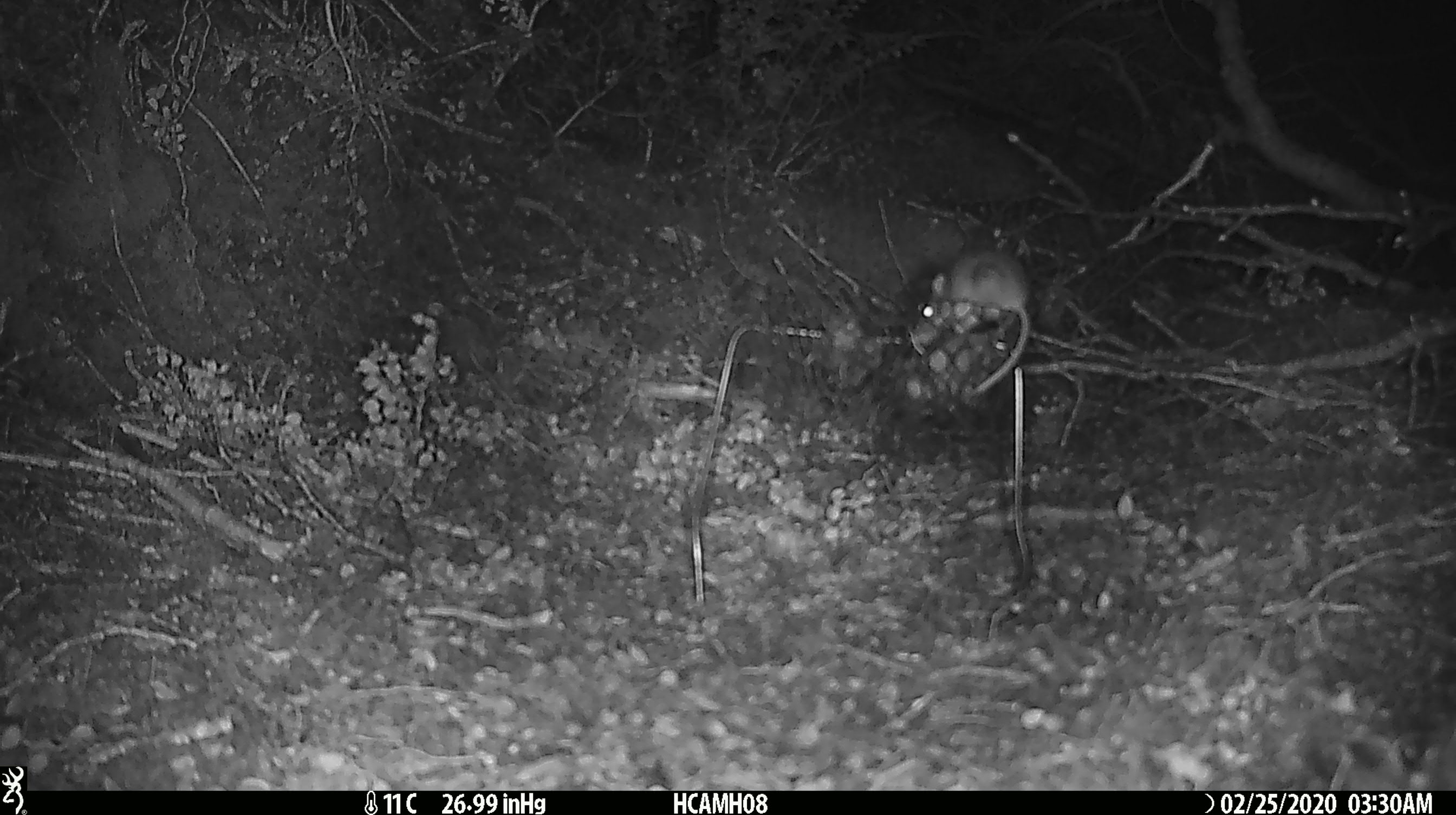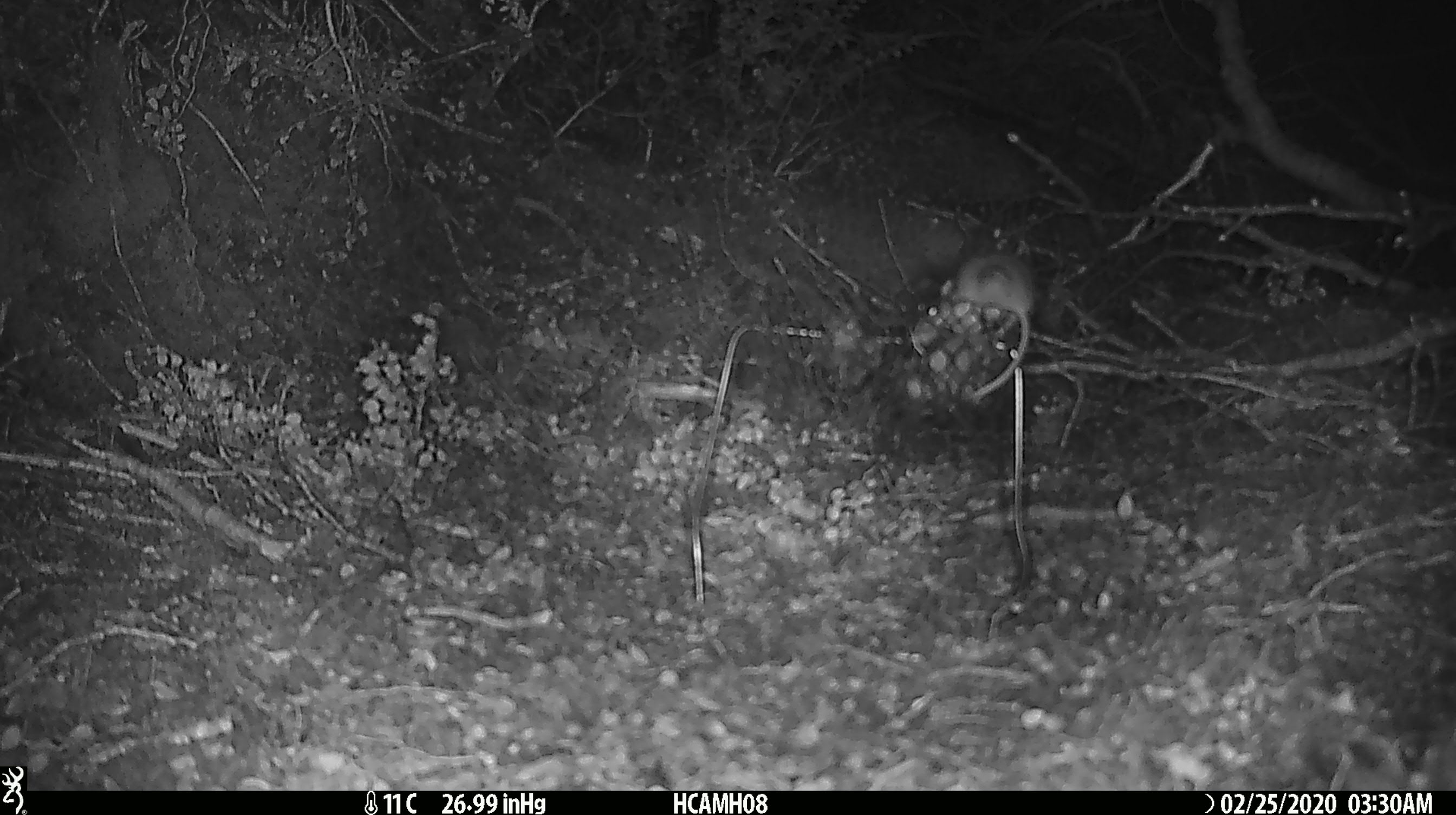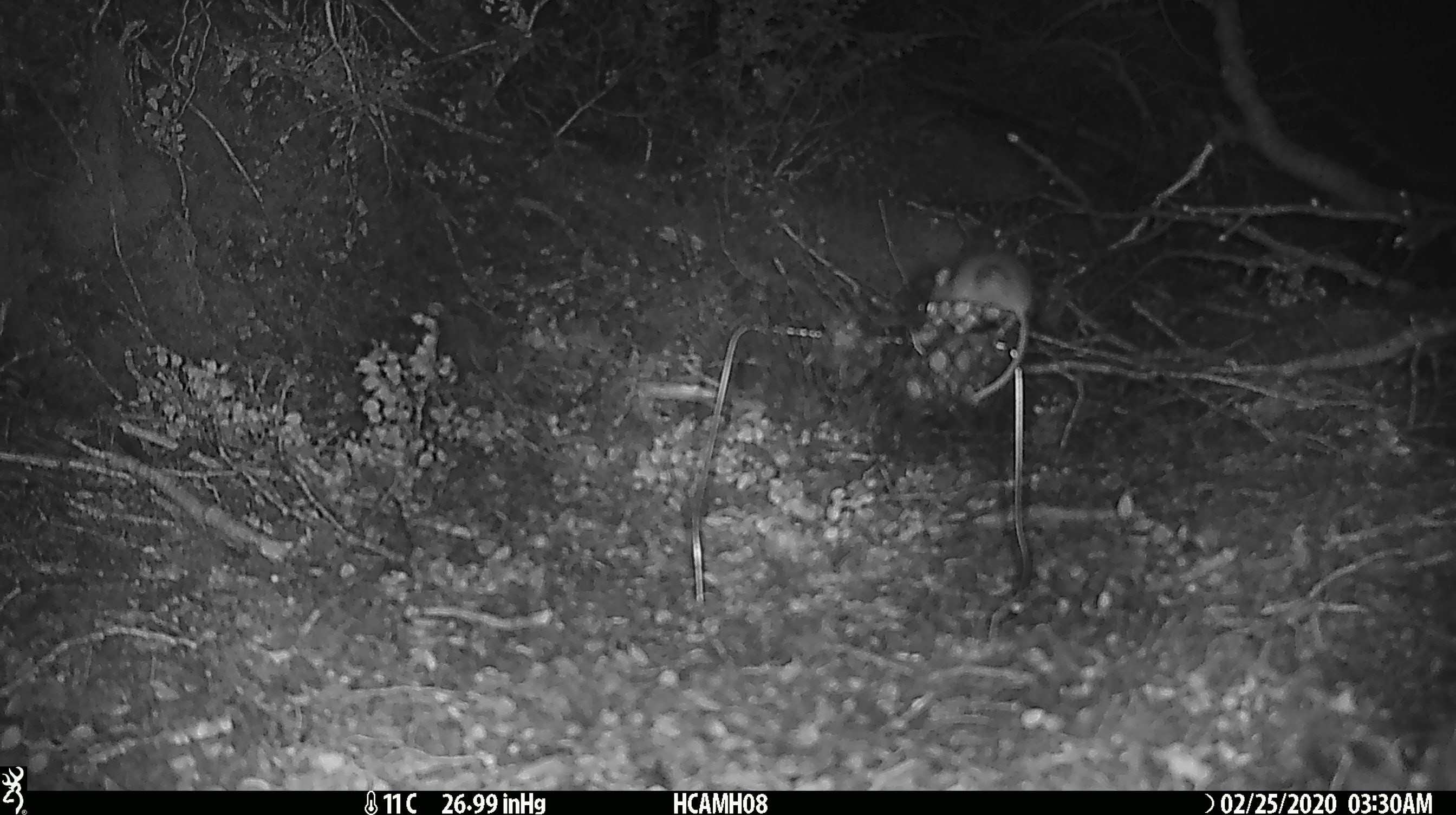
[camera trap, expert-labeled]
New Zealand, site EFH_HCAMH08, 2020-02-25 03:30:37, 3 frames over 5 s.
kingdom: Animalia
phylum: Chordata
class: Mammalia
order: Rodentia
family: Muridae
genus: Mus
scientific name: Mus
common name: mouse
Mouse (Mus).